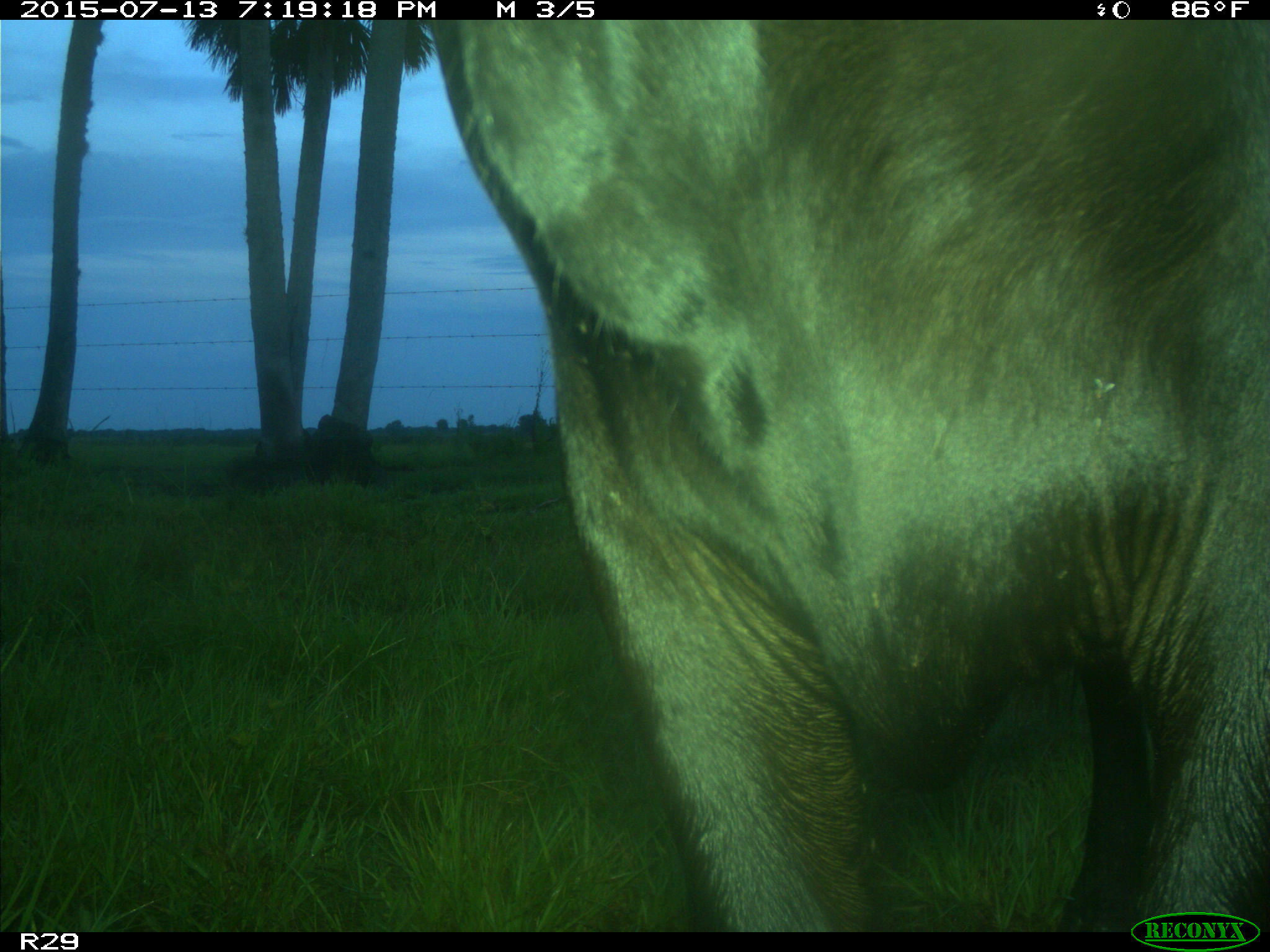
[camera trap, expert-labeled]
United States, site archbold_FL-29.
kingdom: Animalia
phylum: Chordata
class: Mammalia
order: Artiodactyla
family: Bovidae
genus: Bos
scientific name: Bos taurus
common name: domestic cow